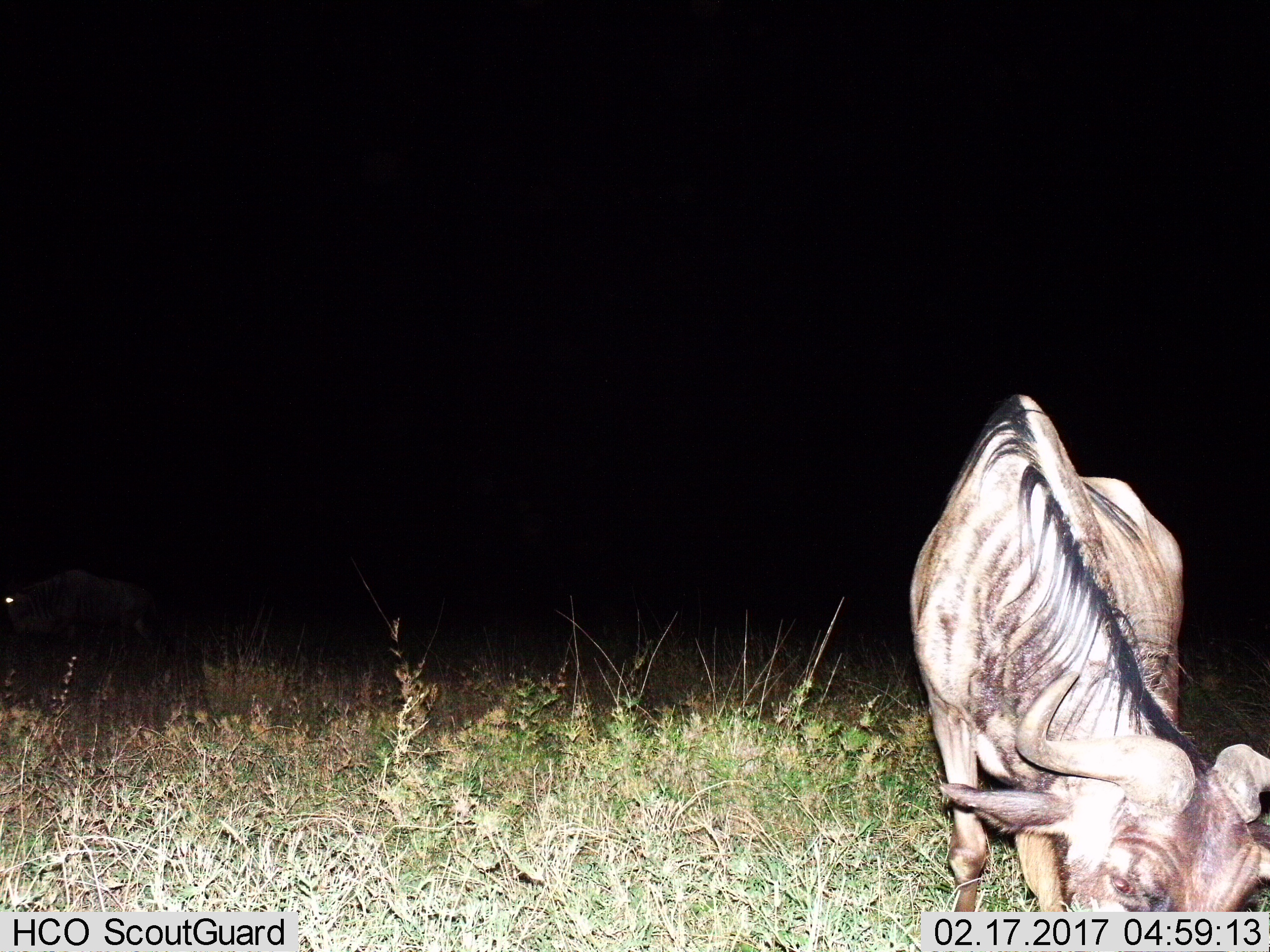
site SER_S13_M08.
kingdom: Animalia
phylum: Chordata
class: Mammalia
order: Artiodactyla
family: Bovidae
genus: Connochaetes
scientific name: Connochaetes taurinus taurinus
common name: blue wildebeest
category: wildebeestblue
Wildebeestblue (blue wildebeest) (Connochaetes taurinus taurinus), count 2. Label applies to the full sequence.